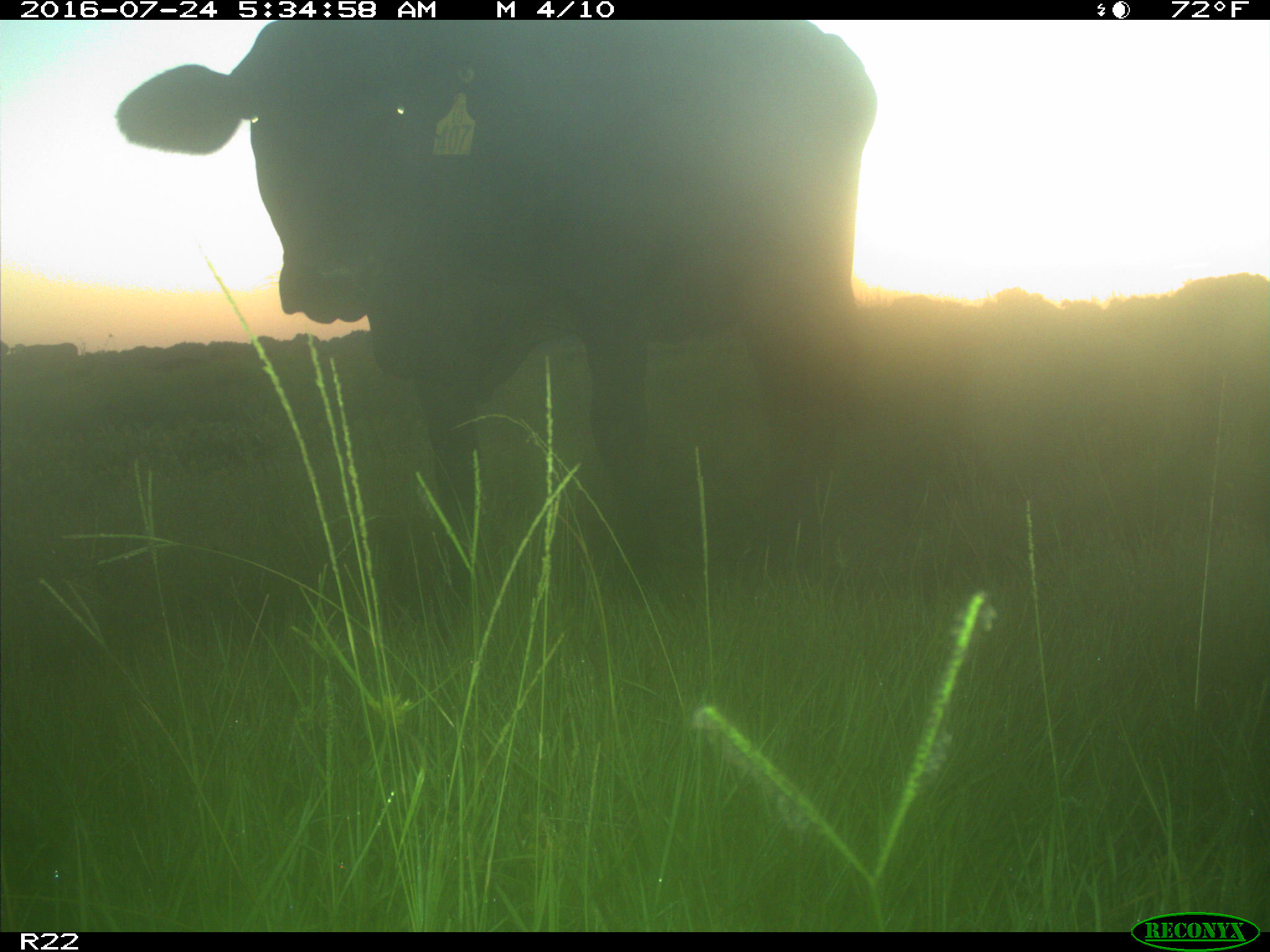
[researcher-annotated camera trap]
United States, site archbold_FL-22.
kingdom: Animalia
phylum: Chordata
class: Mammalia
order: Artiodactyla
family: Bovidae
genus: Bos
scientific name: Bos taurus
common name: domestic cow